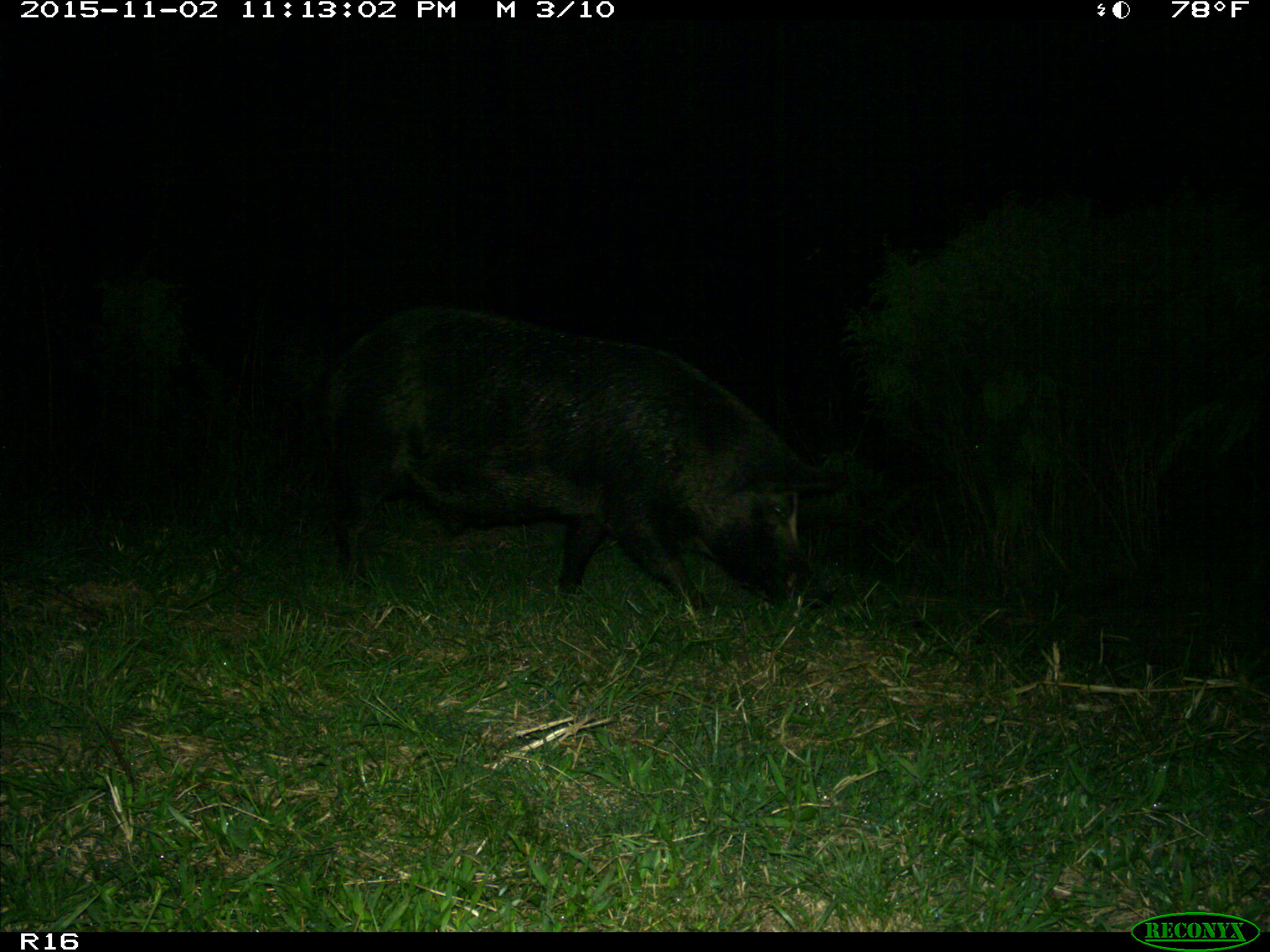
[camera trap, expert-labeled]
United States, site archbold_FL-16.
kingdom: Animalia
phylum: Chordata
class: Mammalia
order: Artiodactyla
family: Suidae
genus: Sus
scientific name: Sus scrofa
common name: wild boar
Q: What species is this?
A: Sus scrofa (wild boar).